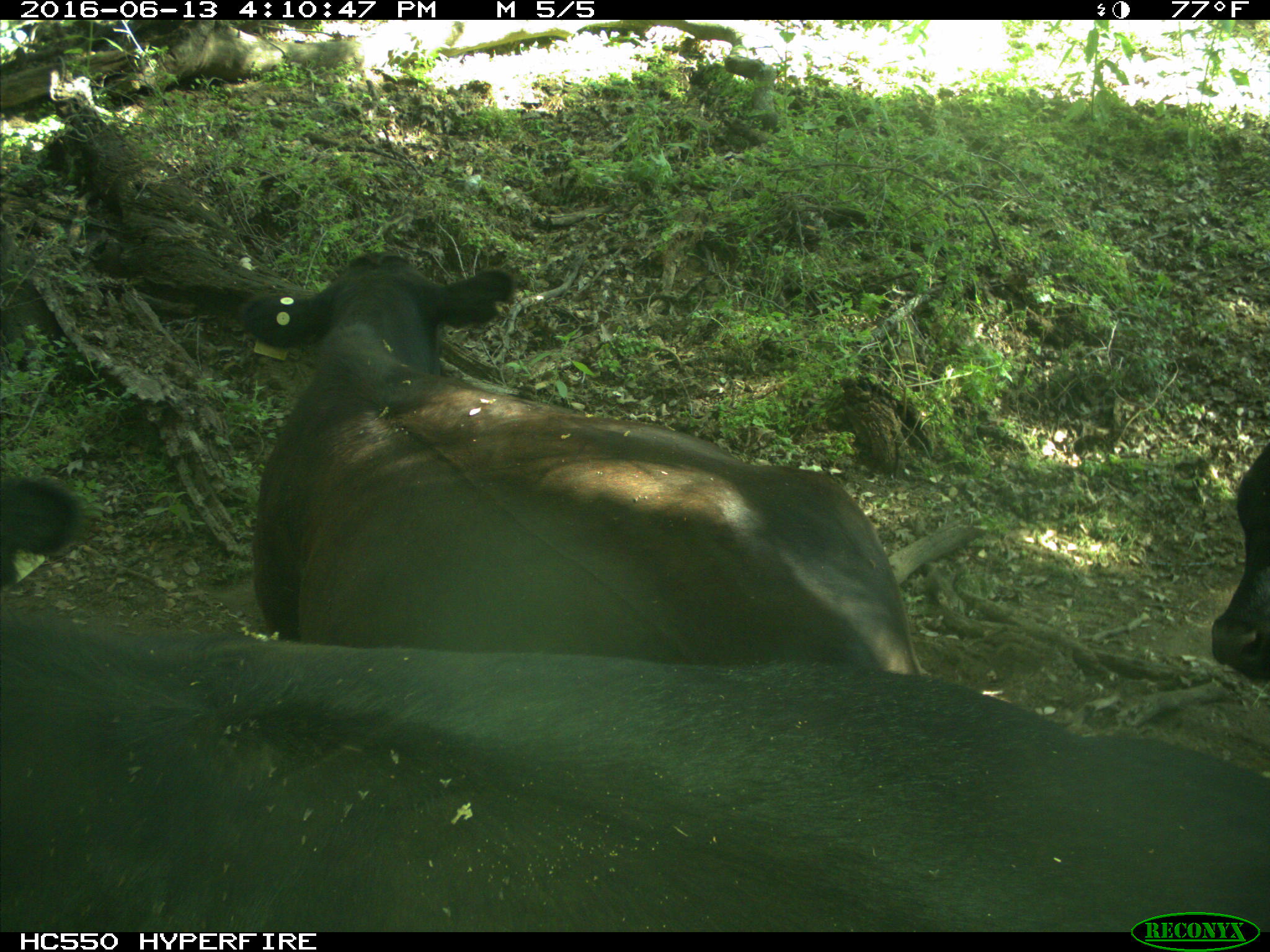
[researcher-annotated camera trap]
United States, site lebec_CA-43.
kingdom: Animalia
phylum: Chordata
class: Mammalia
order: Artiodactyla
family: Bovidae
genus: Bos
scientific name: Bos taurus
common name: domestic cow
Bos taurus (domestic cow).